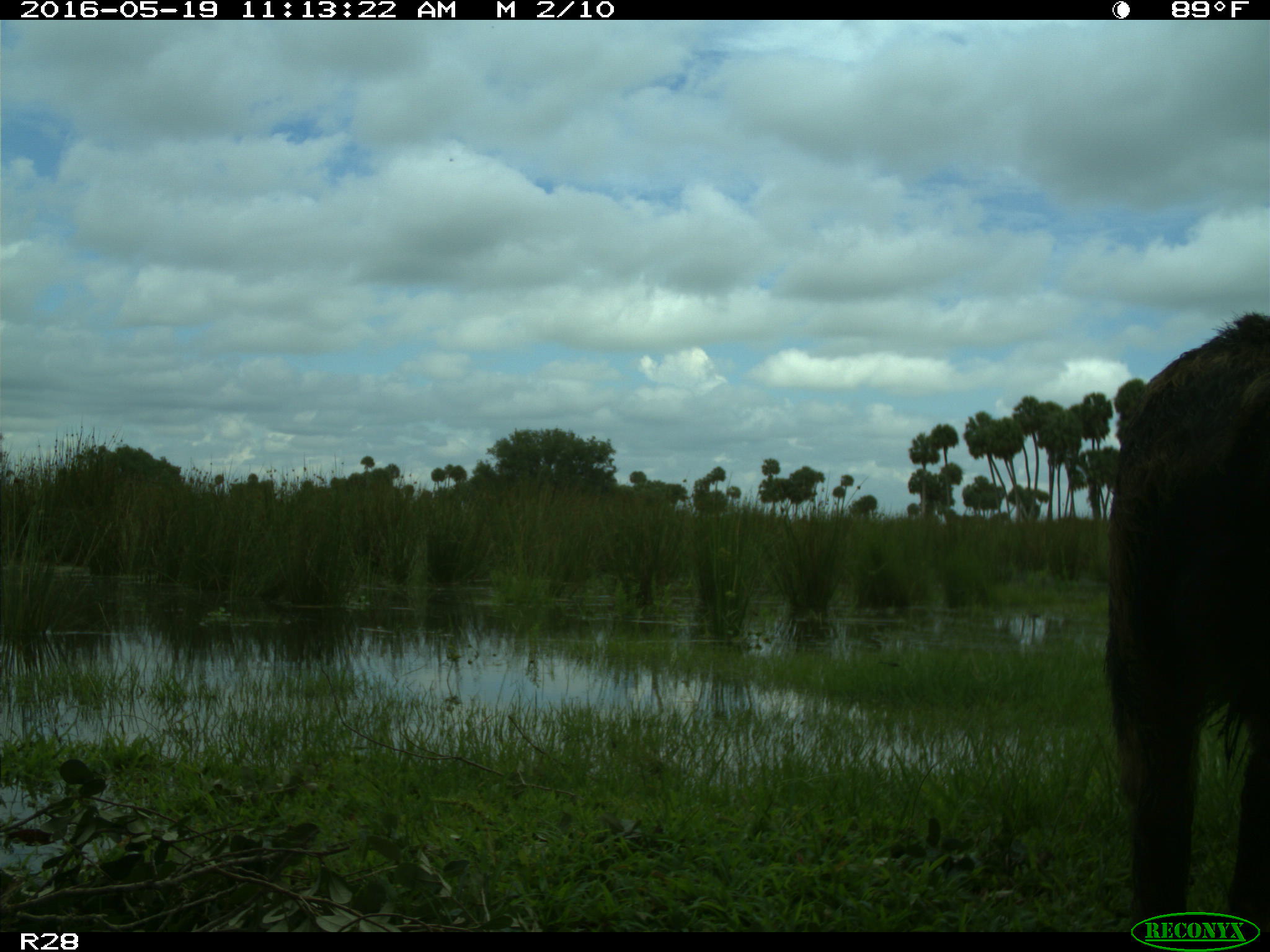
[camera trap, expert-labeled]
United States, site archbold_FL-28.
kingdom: Animalia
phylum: Chordata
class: Mammalia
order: Artiodactyla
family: Suidae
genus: Sus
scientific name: Sus scrofa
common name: wild boar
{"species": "Sus scrofa (wild boar)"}